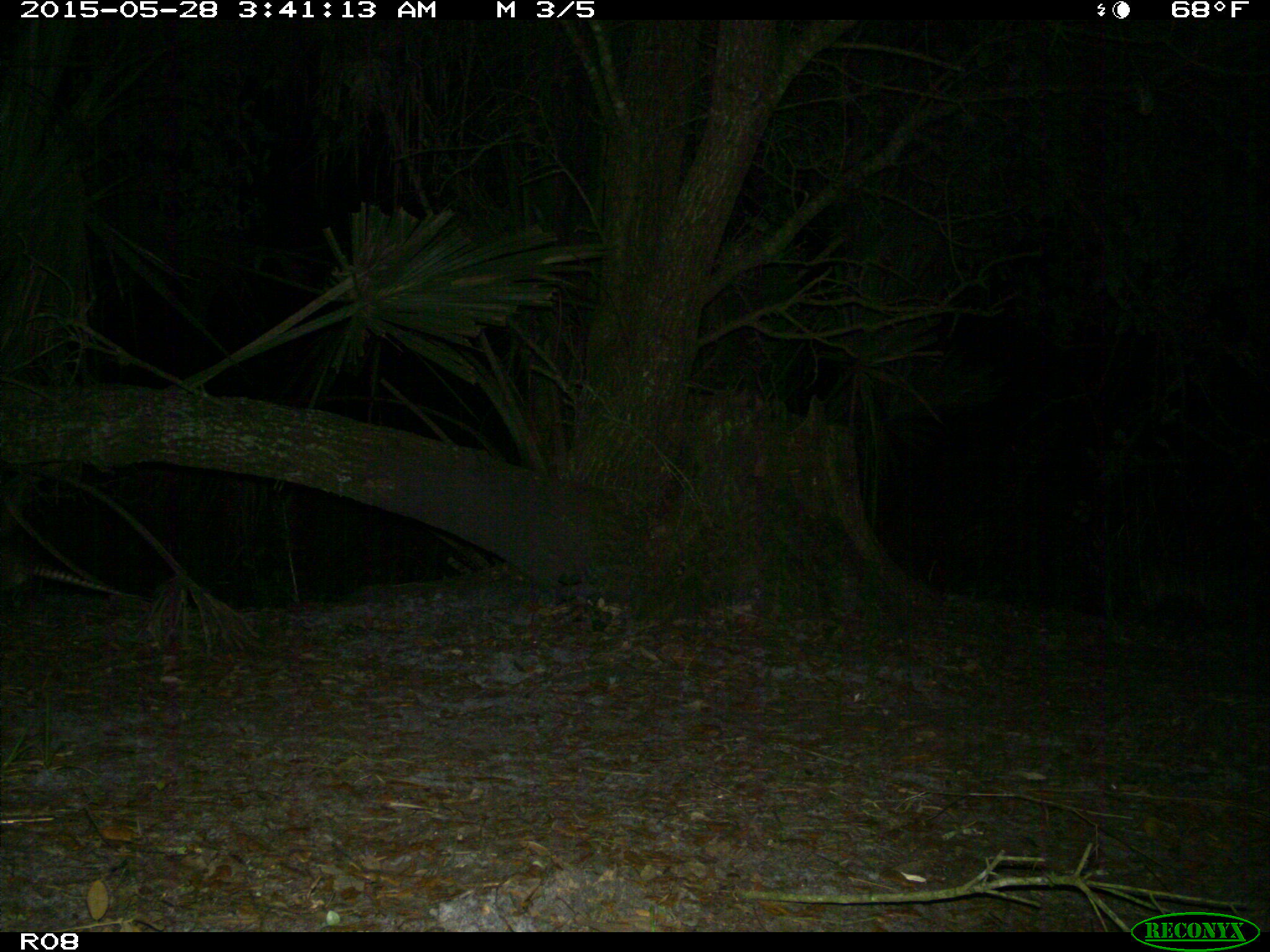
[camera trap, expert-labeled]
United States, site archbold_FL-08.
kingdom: Animalia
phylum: Chordata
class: Mammalia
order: Cingulata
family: Dasypodidae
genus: Dasypus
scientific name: Dasypus novemcinctus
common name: nine-banded armadillo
Dasypus novemcinctus (nine-banded armadillo).